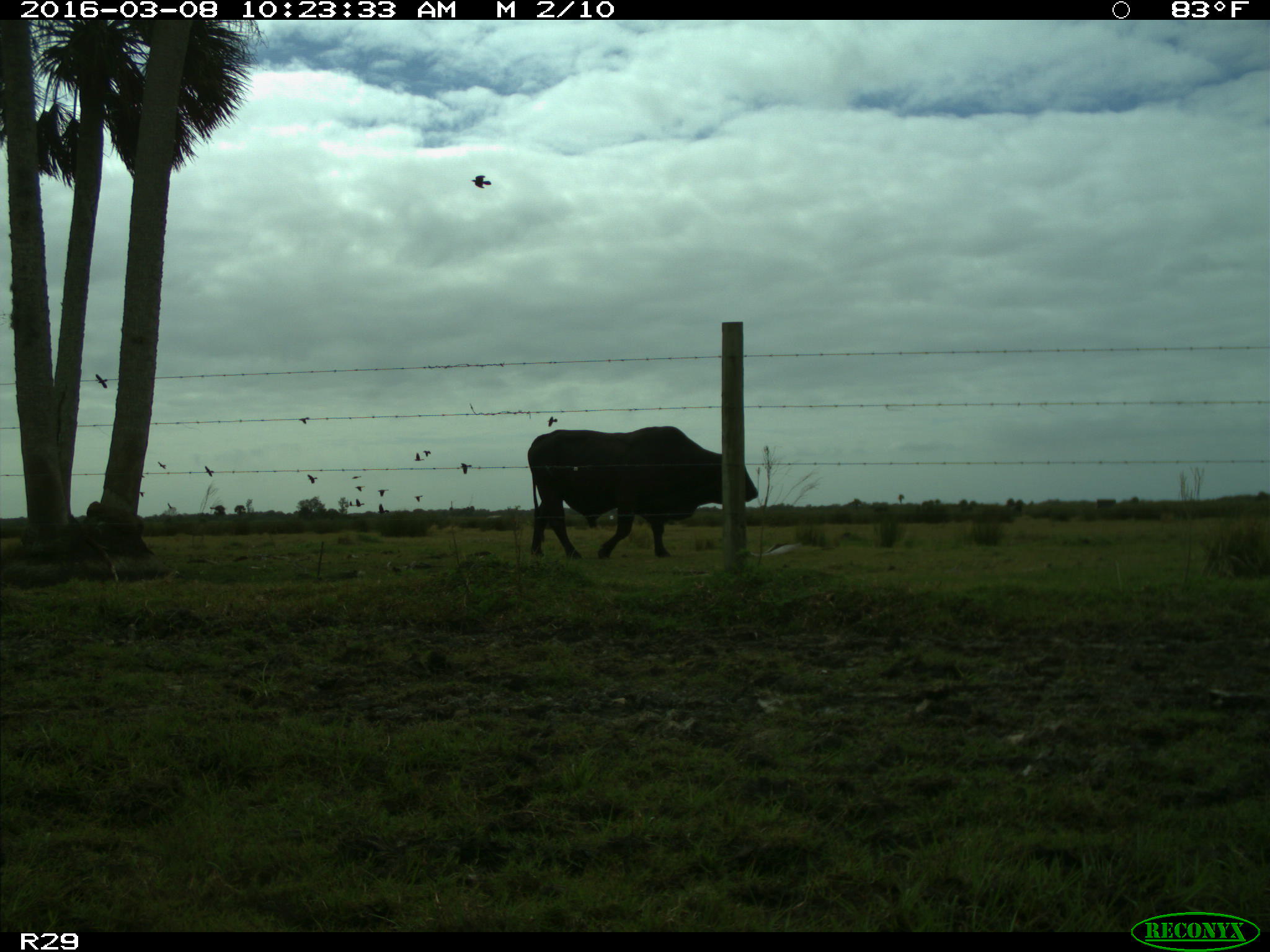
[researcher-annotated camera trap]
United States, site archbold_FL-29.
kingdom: Animalia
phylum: Chordata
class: Mammalia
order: Artiodactyla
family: Bovidae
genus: Bos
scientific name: Bos taurus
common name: domestic cow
Bos taurus (domestic cow).